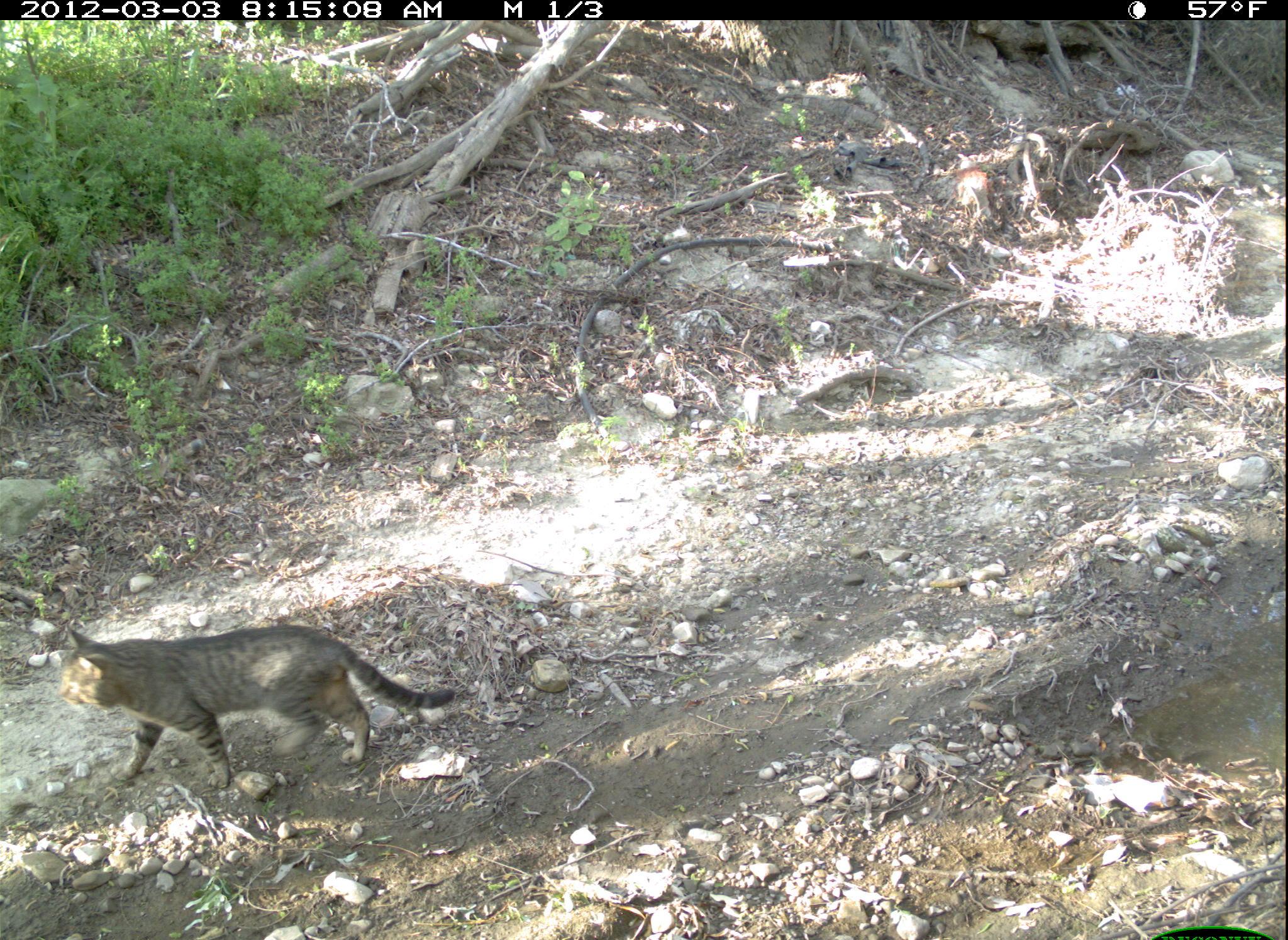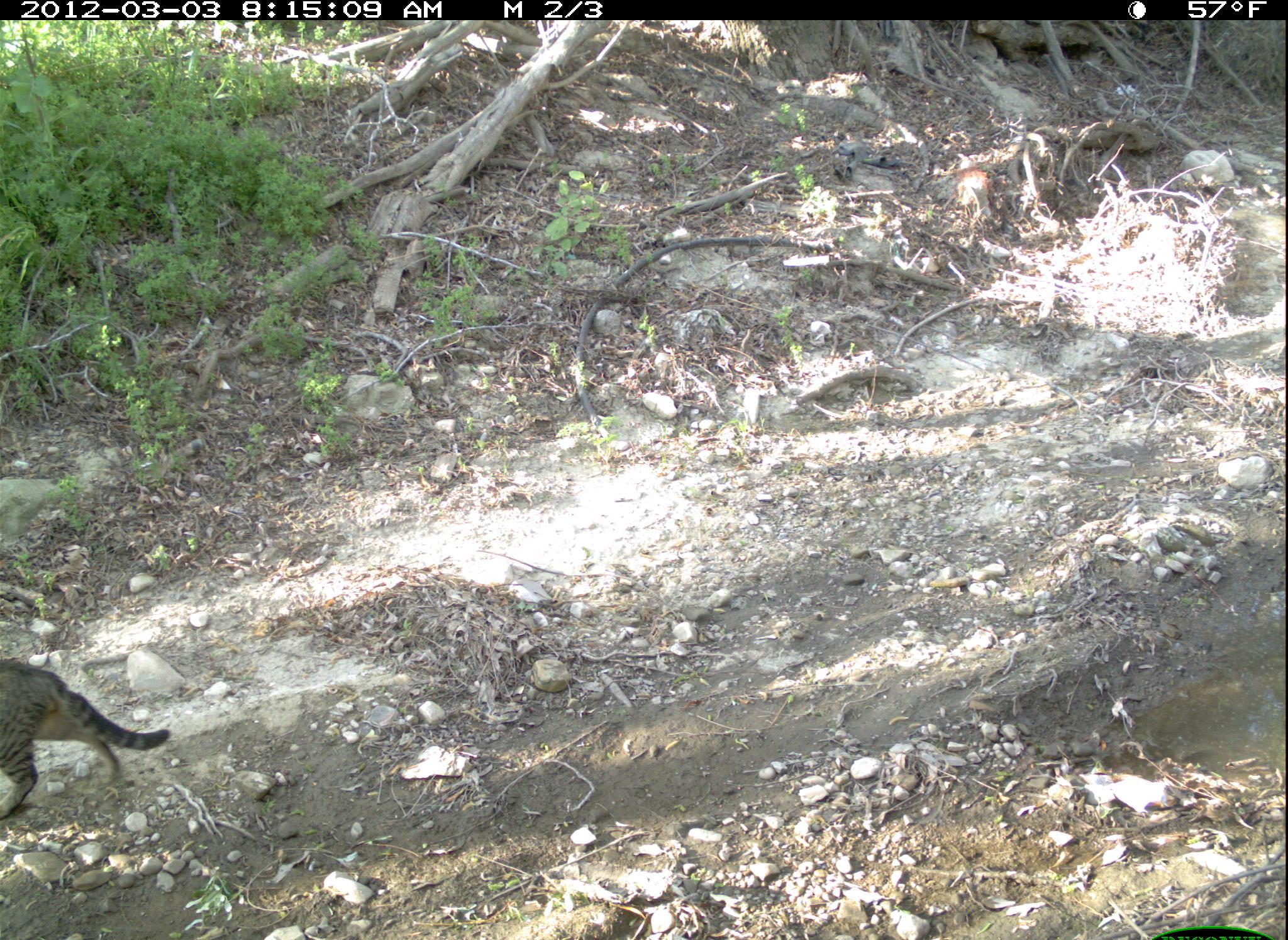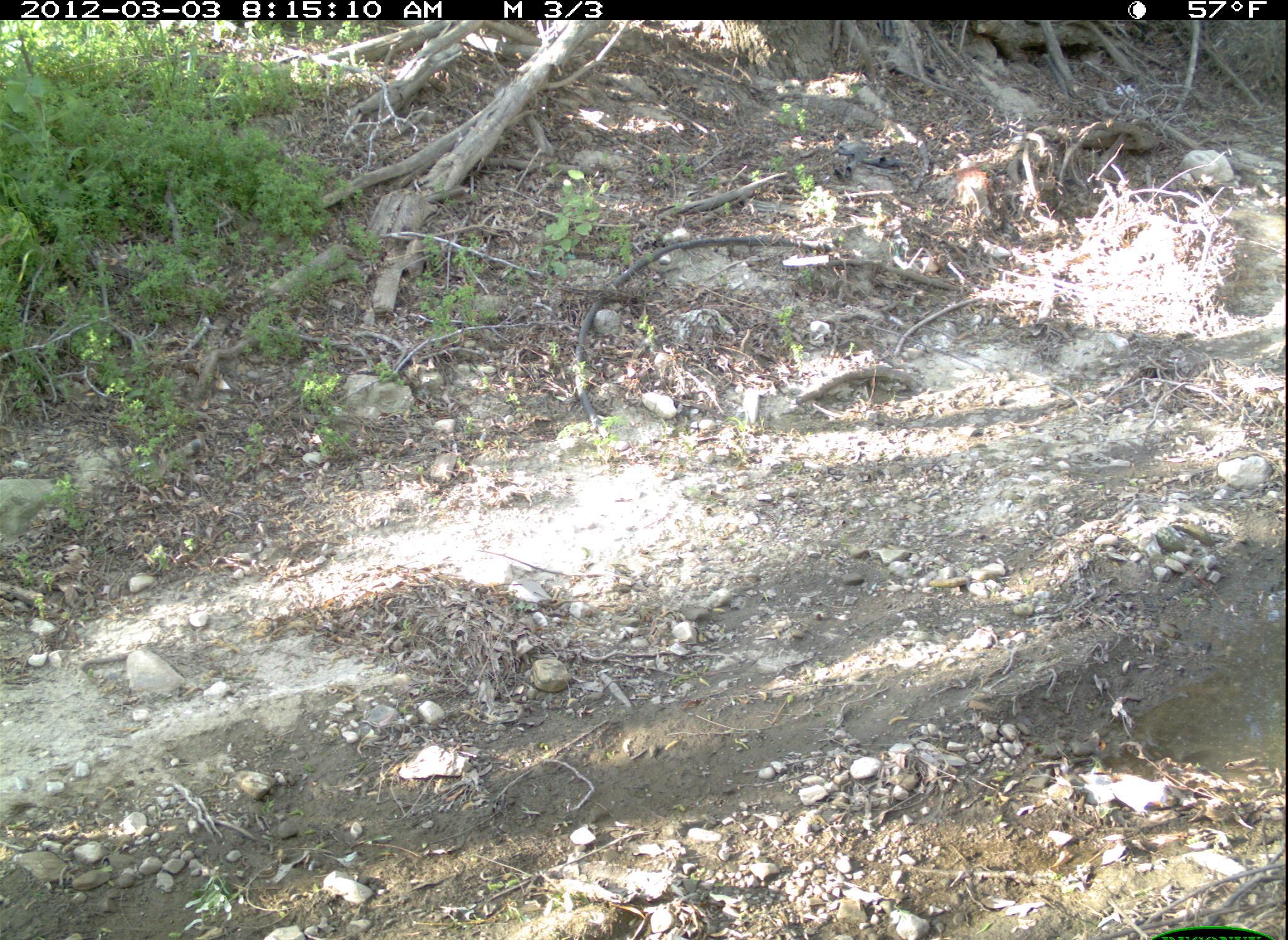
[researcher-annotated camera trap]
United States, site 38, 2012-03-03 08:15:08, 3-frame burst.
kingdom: Animalia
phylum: Chordata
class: Mammalia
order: Carnivora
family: Felidae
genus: Felis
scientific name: Felis catus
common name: cat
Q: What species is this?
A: Cat (Felis catus).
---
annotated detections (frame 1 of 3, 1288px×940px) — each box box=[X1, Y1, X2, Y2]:
cat: box=[48, 614, 464, 801]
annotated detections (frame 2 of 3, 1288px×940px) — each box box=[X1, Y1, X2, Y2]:
cat: box=[0, 638, 184, 838]